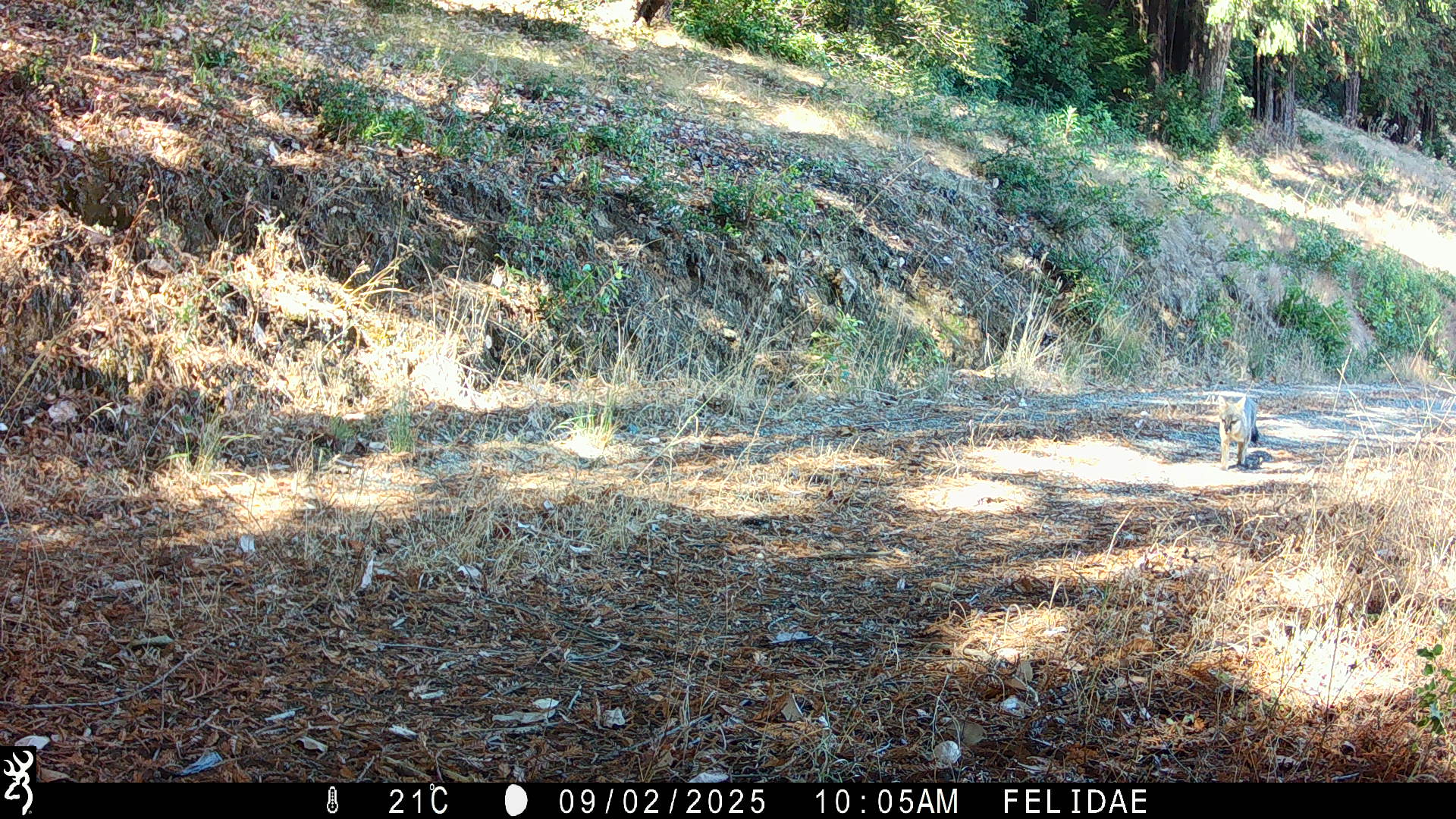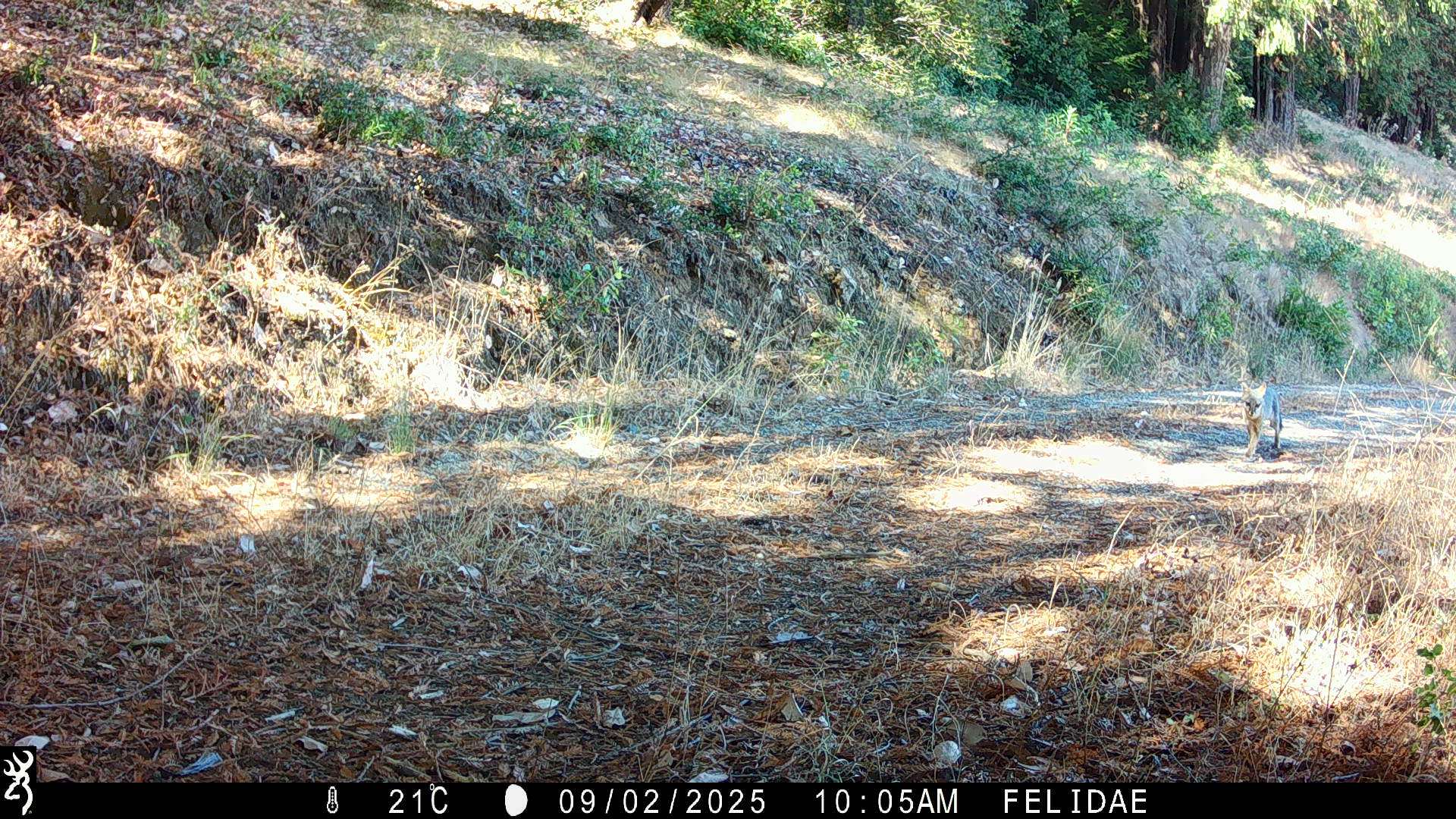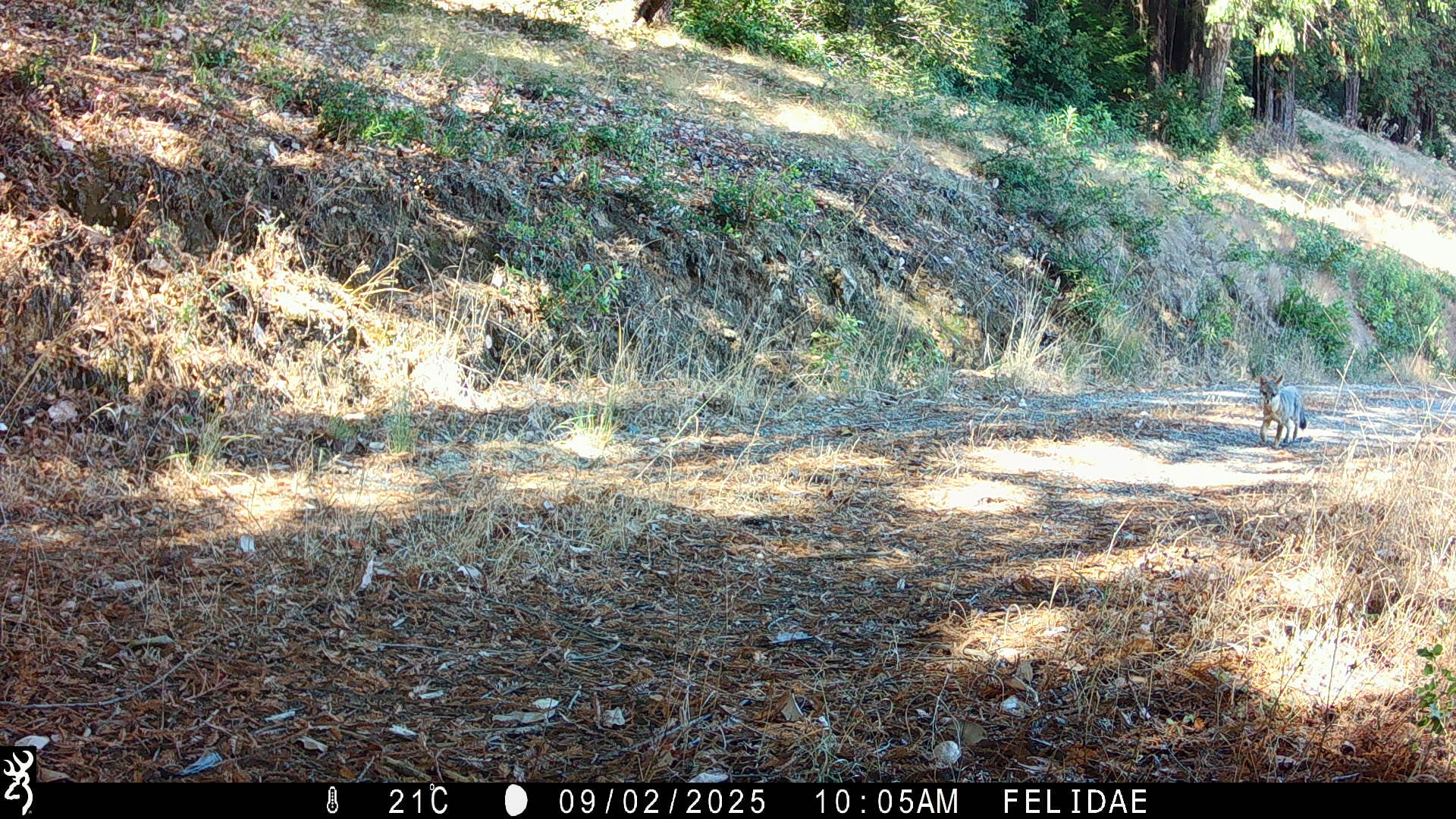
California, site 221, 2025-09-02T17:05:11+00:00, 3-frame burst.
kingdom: Animalia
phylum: Chordata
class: Mammalia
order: Carnivora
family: Canidae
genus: Urocyon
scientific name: Urocyon cinereoargenteus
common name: gray fox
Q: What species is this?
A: Gray fox (Urocyon cinereoargenteus).